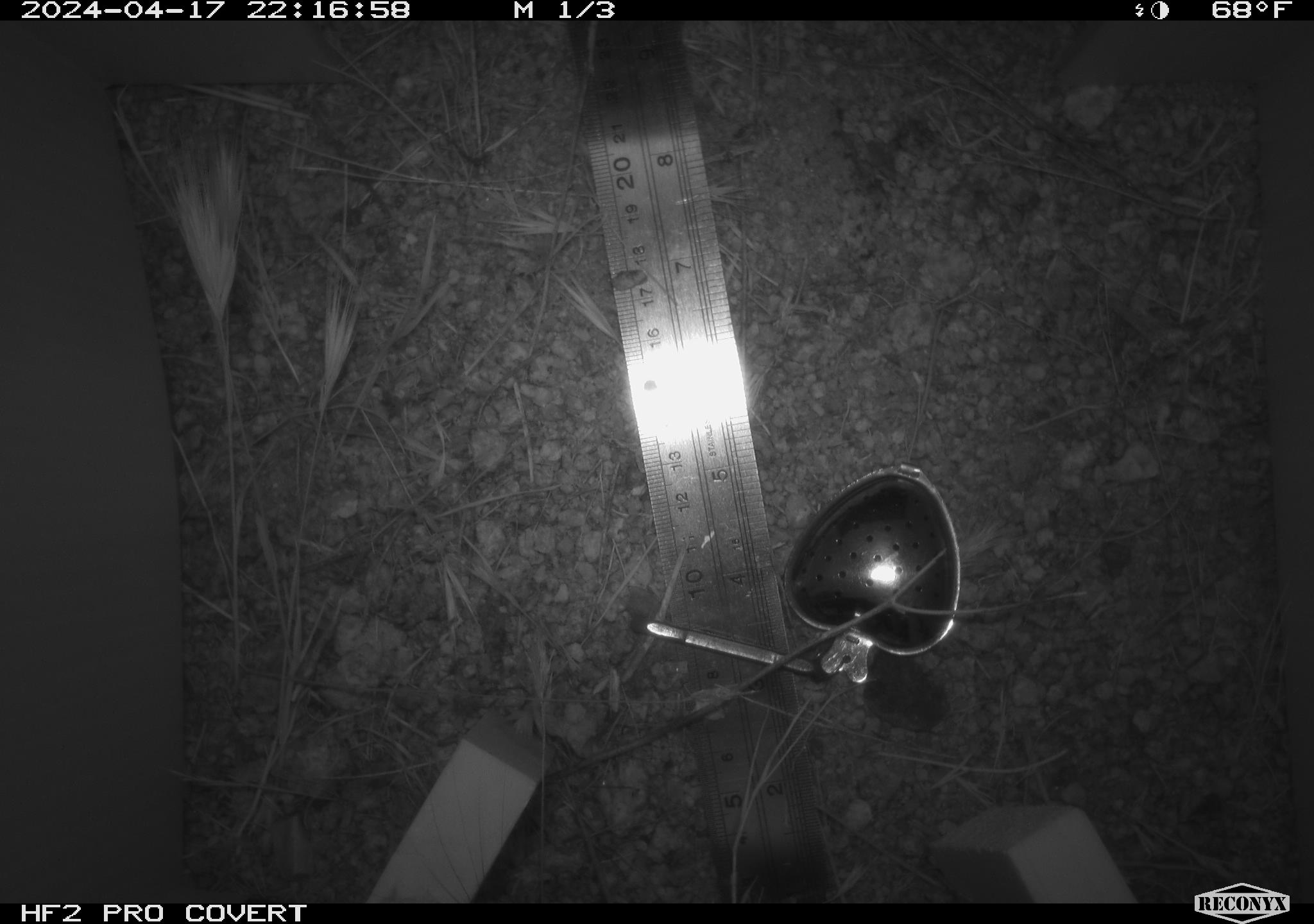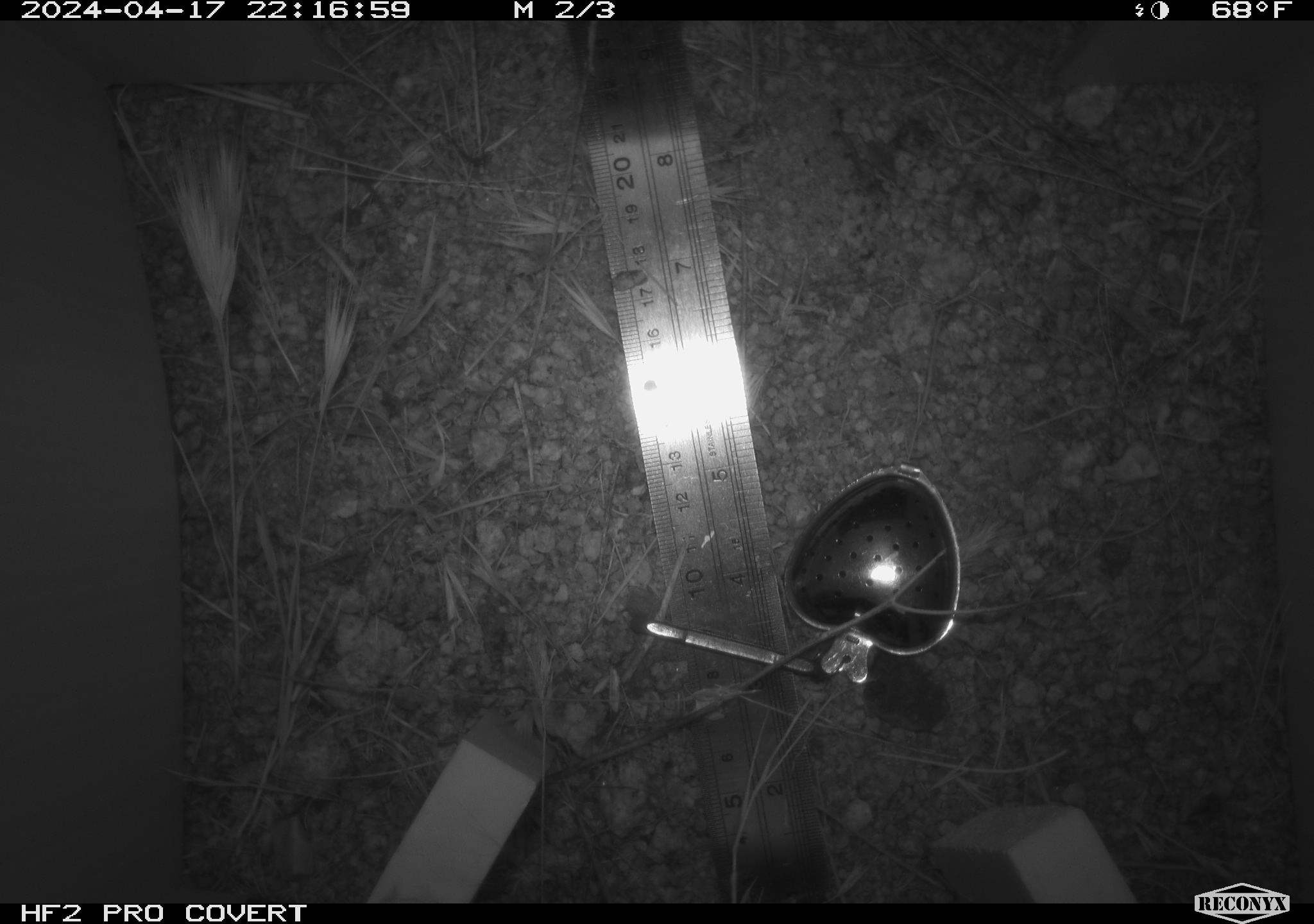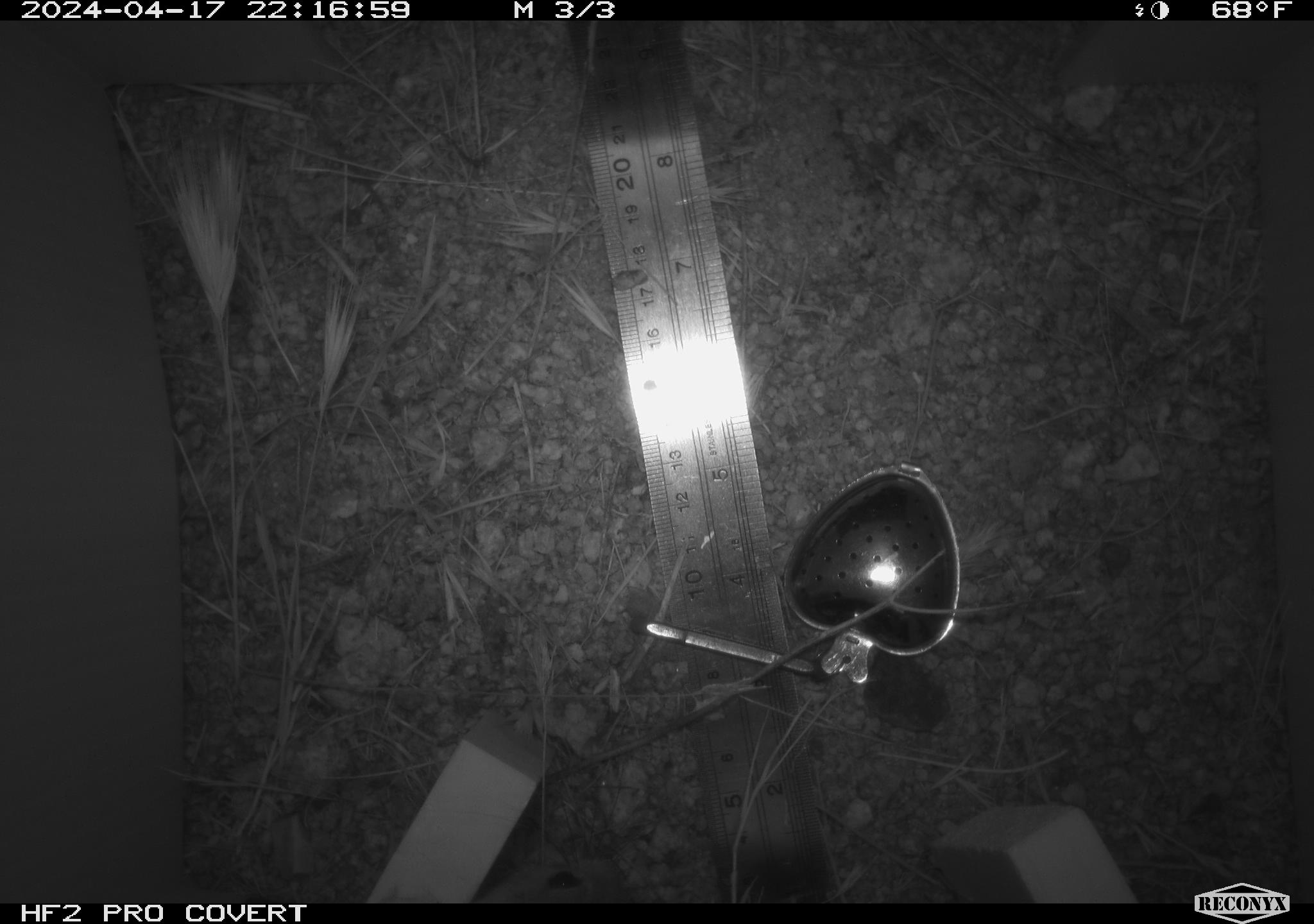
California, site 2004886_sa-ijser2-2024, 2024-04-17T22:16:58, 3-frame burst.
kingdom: Animalia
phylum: Chordata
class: Mammalia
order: Rodentia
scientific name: Rodentia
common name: woodrat or rat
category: woodrat or rat species